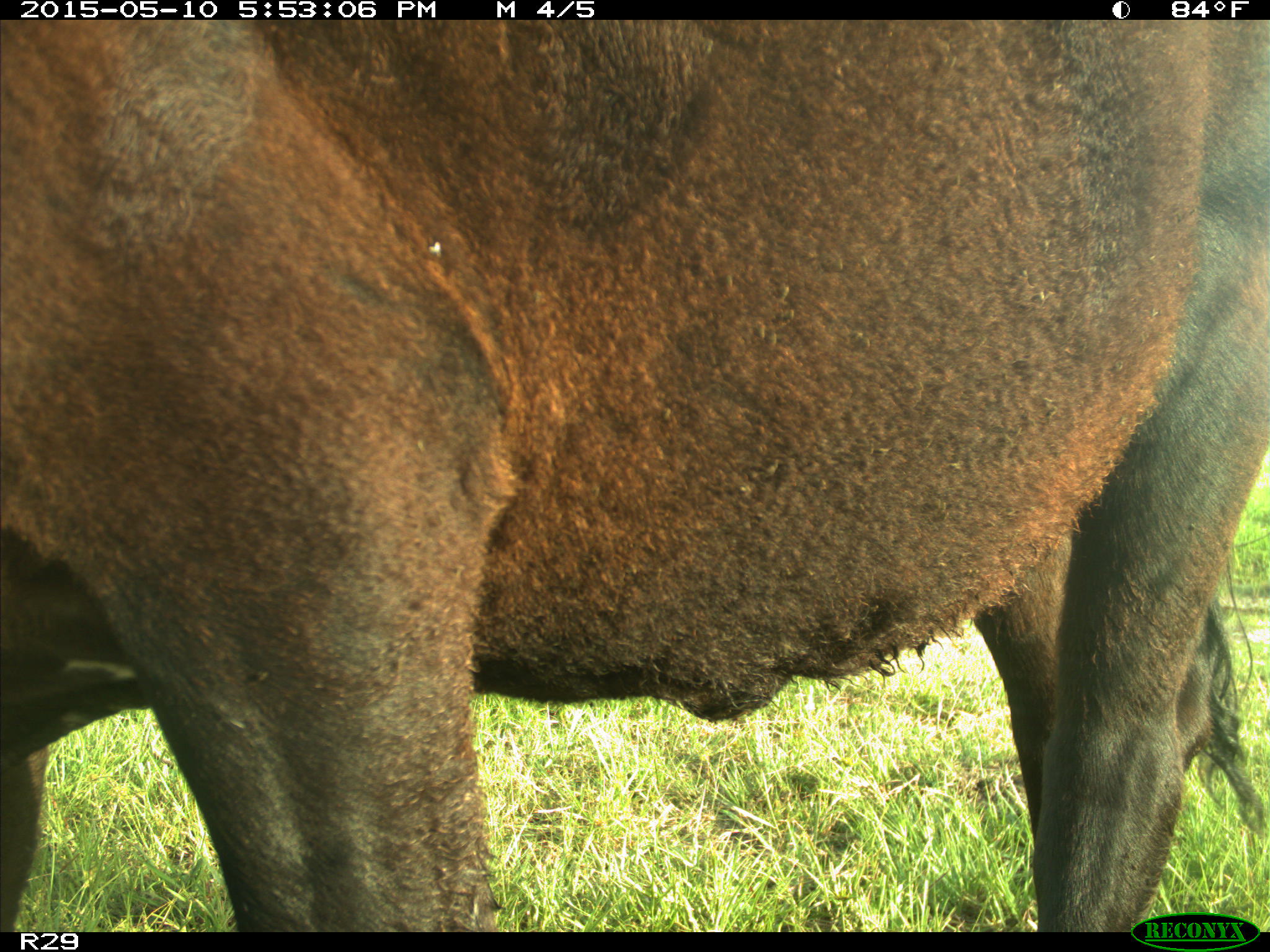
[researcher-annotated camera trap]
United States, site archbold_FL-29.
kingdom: Animalia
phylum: Chordata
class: Mammalia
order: Artiodactyla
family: Bovidae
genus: Bos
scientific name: Bos taurus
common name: domestic cow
Bos taurus (domestic cow).